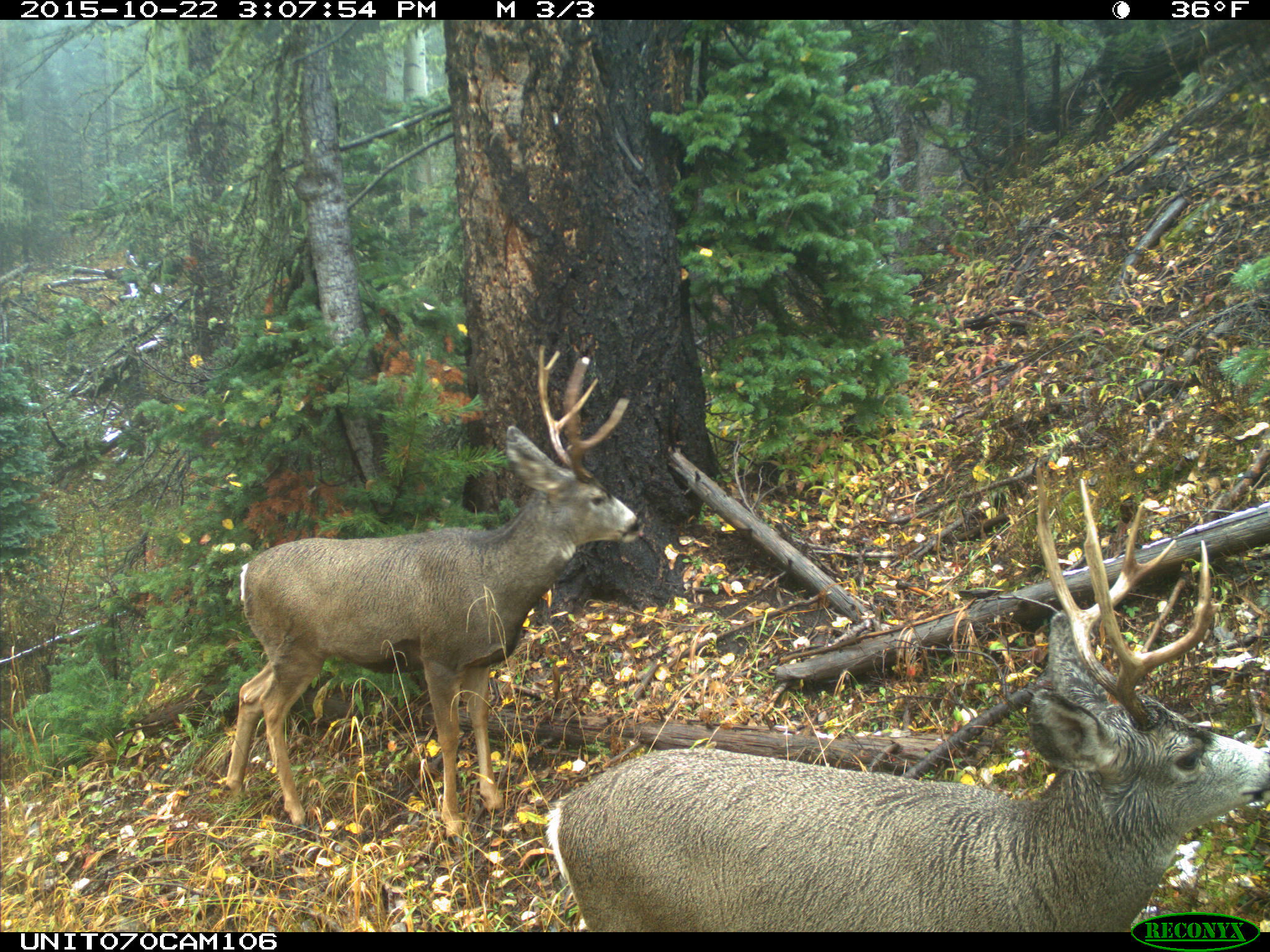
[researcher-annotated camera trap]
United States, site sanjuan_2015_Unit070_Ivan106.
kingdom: Animalia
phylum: Chordata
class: Mammalia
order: Artiodactyla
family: Cervidae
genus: Odocoileus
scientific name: Odocoileus hemionus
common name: mule deer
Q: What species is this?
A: Odocoileus hemionus (mule deer).